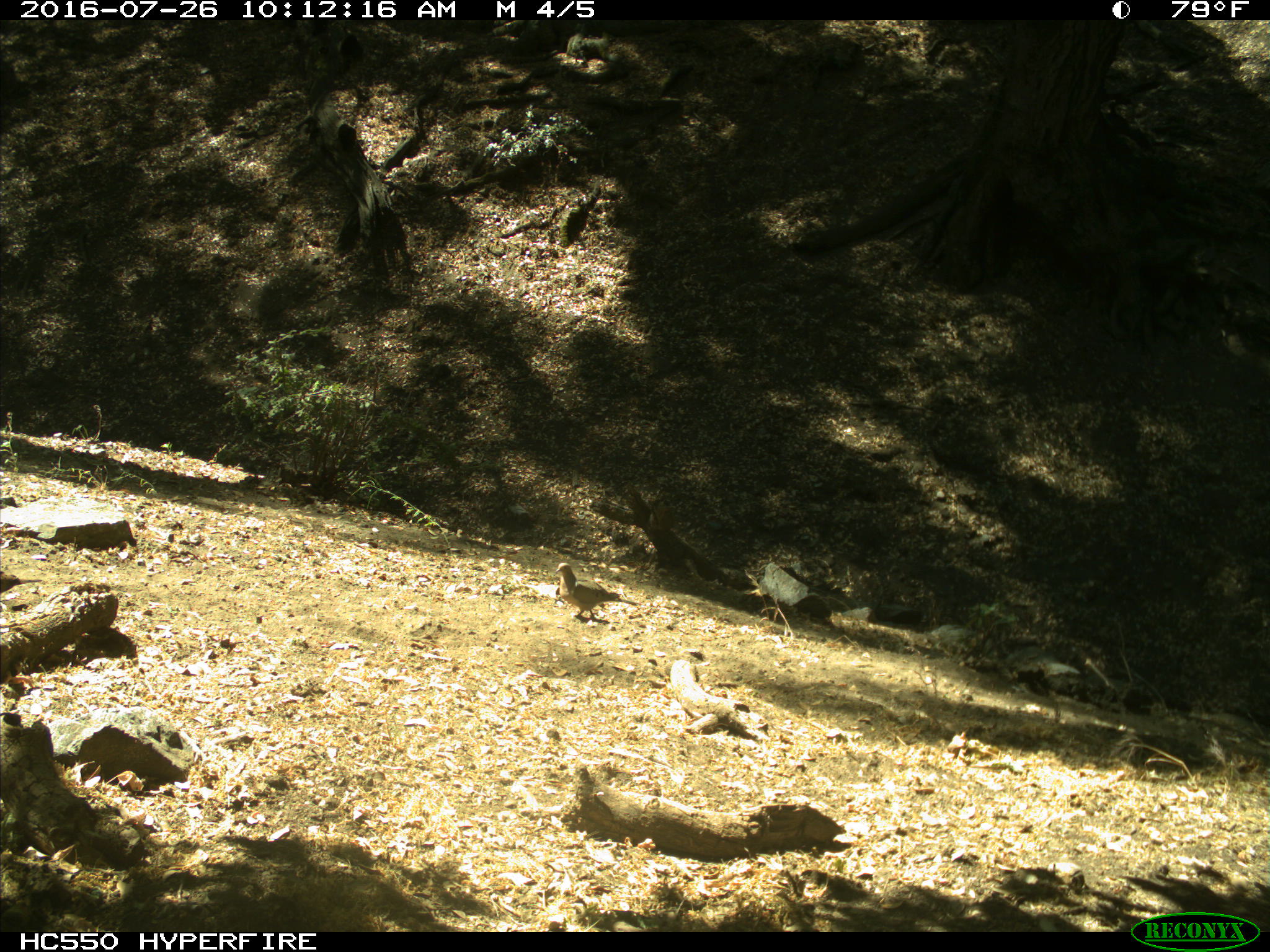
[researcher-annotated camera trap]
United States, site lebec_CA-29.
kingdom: Animalia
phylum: Chordata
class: Aves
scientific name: Aves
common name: birds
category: unidentified bird